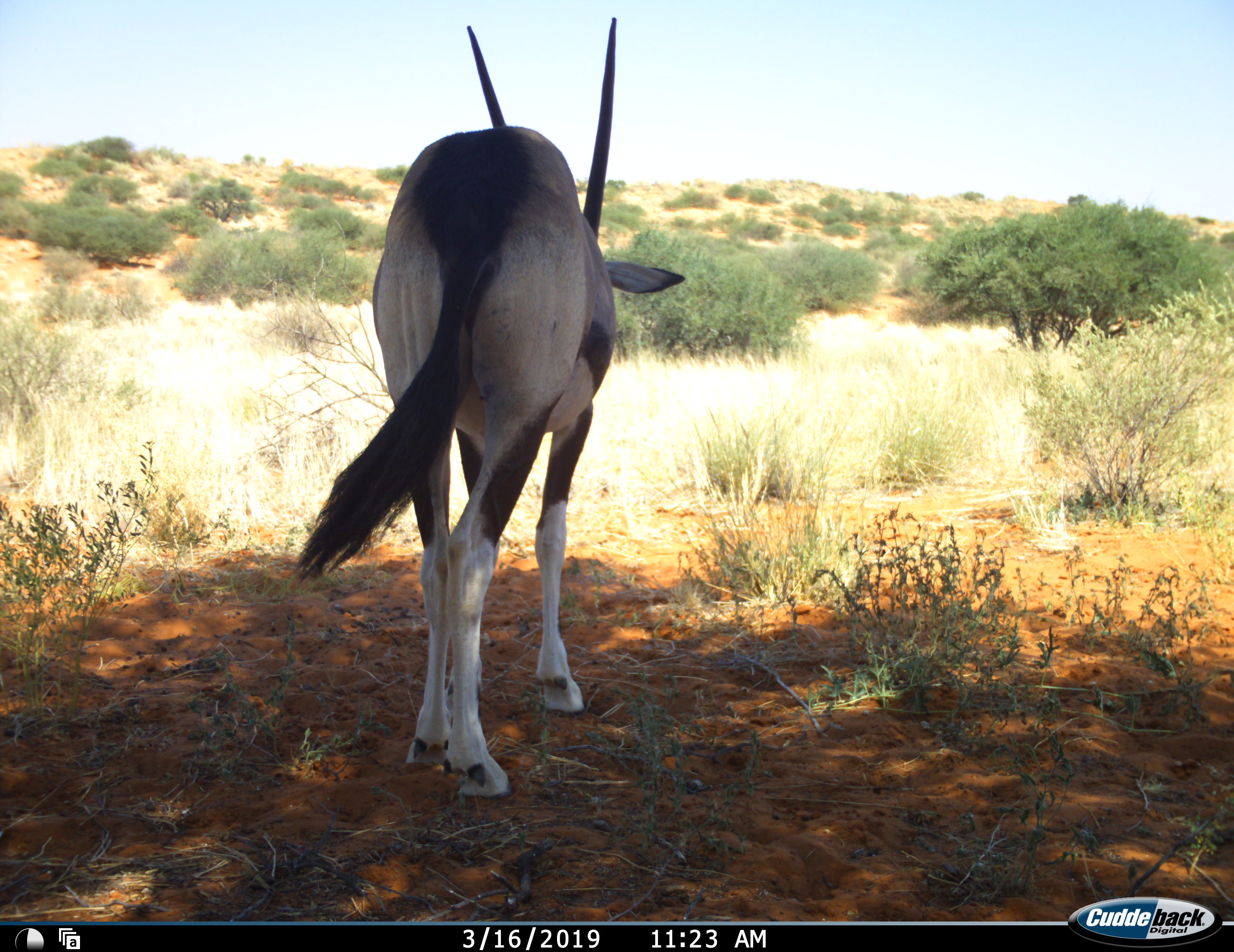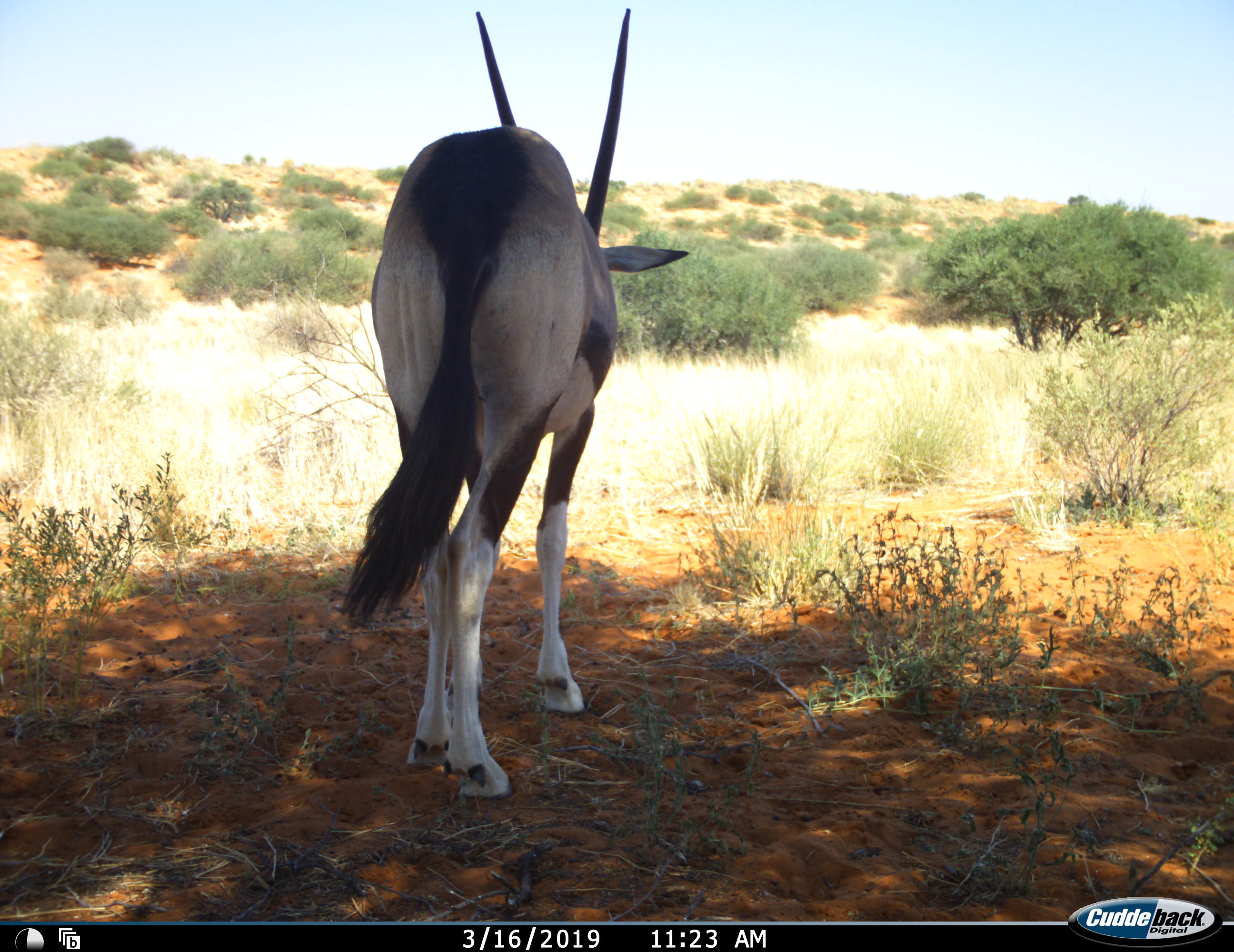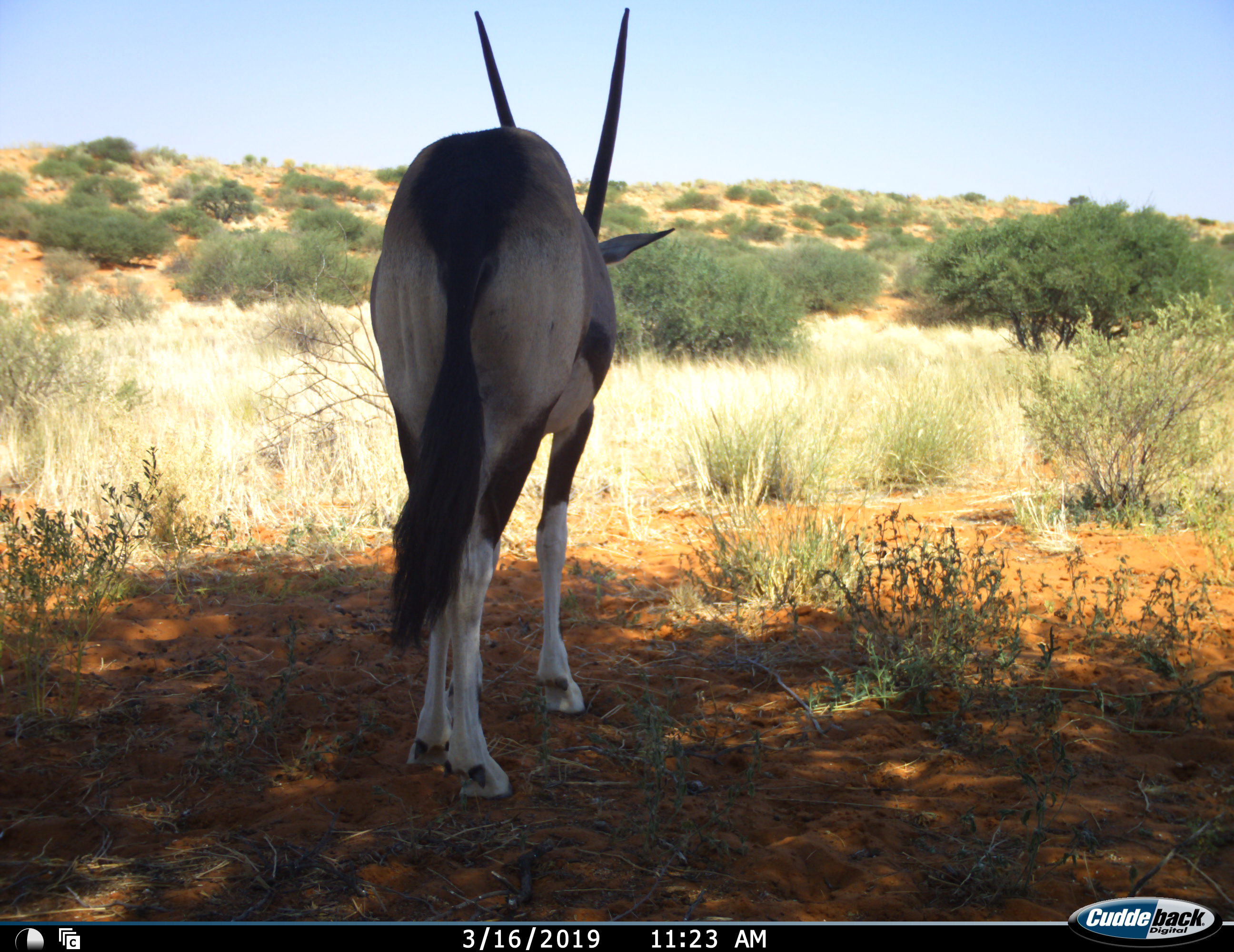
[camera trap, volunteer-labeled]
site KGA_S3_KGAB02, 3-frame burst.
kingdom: Animalia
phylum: Chordata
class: Mammalia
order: Artiodactyla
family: Bovidae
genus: Oryx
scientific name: Oryx gazella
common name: gemsbok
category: oryx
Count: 1.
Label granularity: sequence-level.